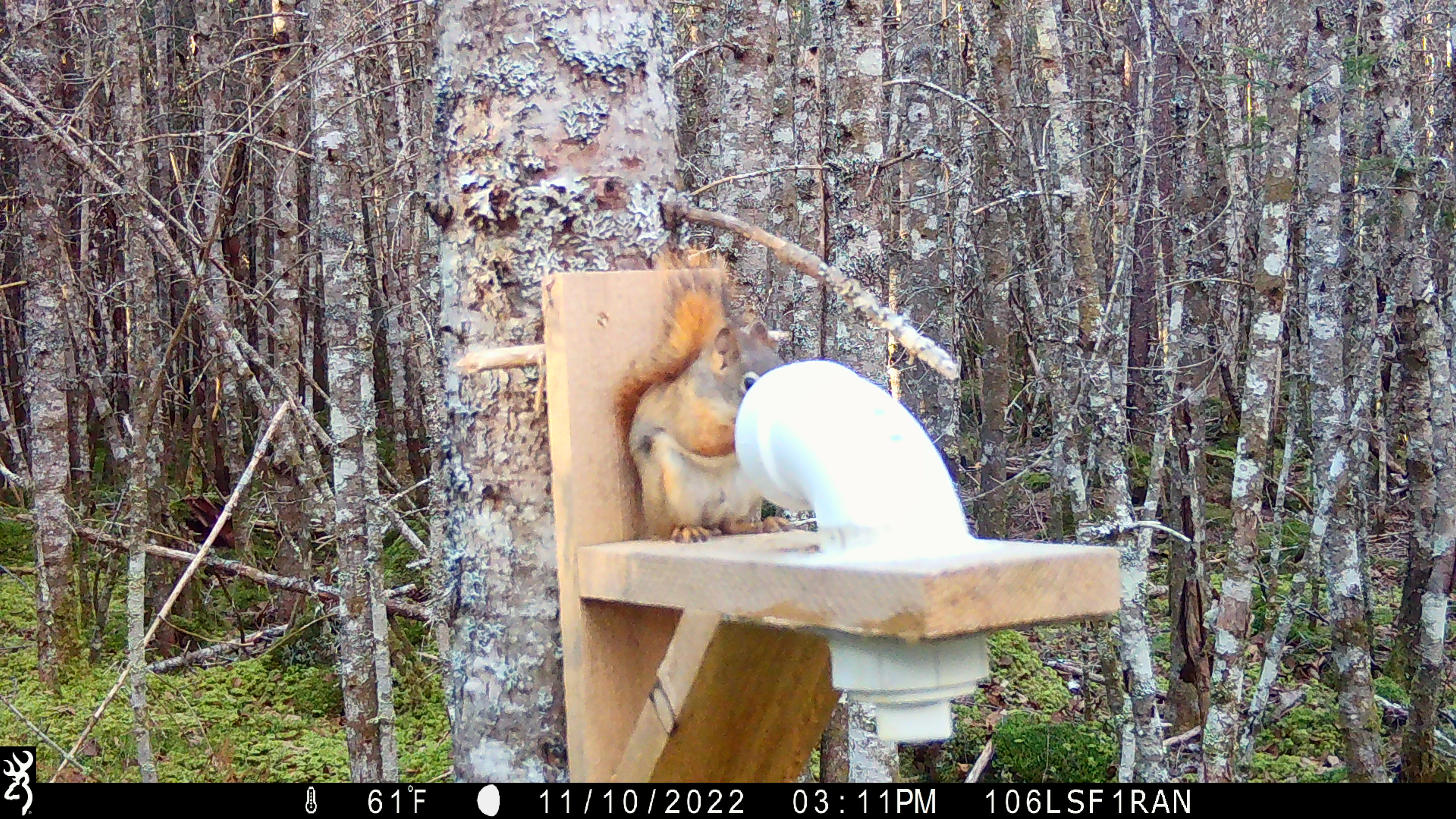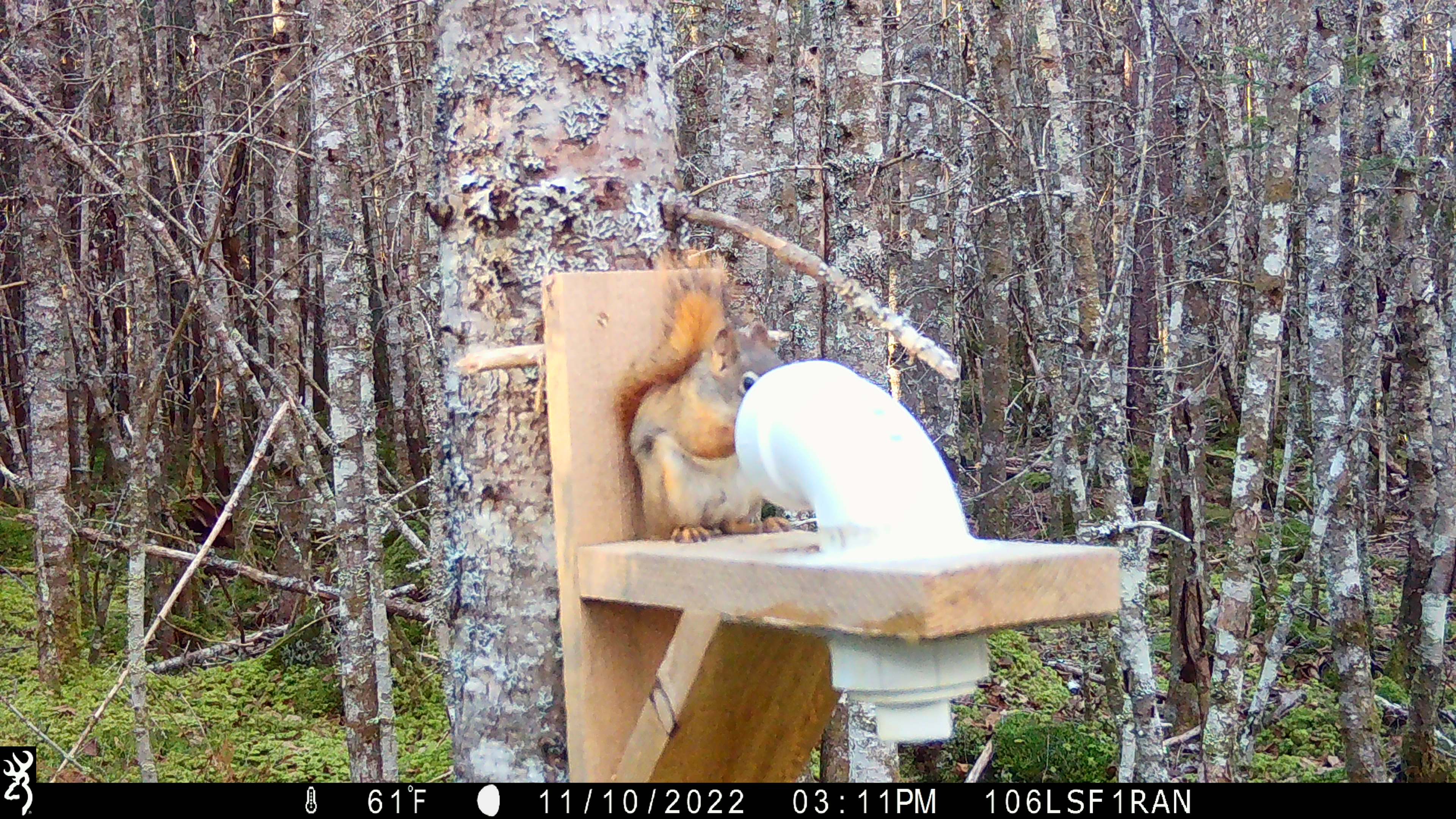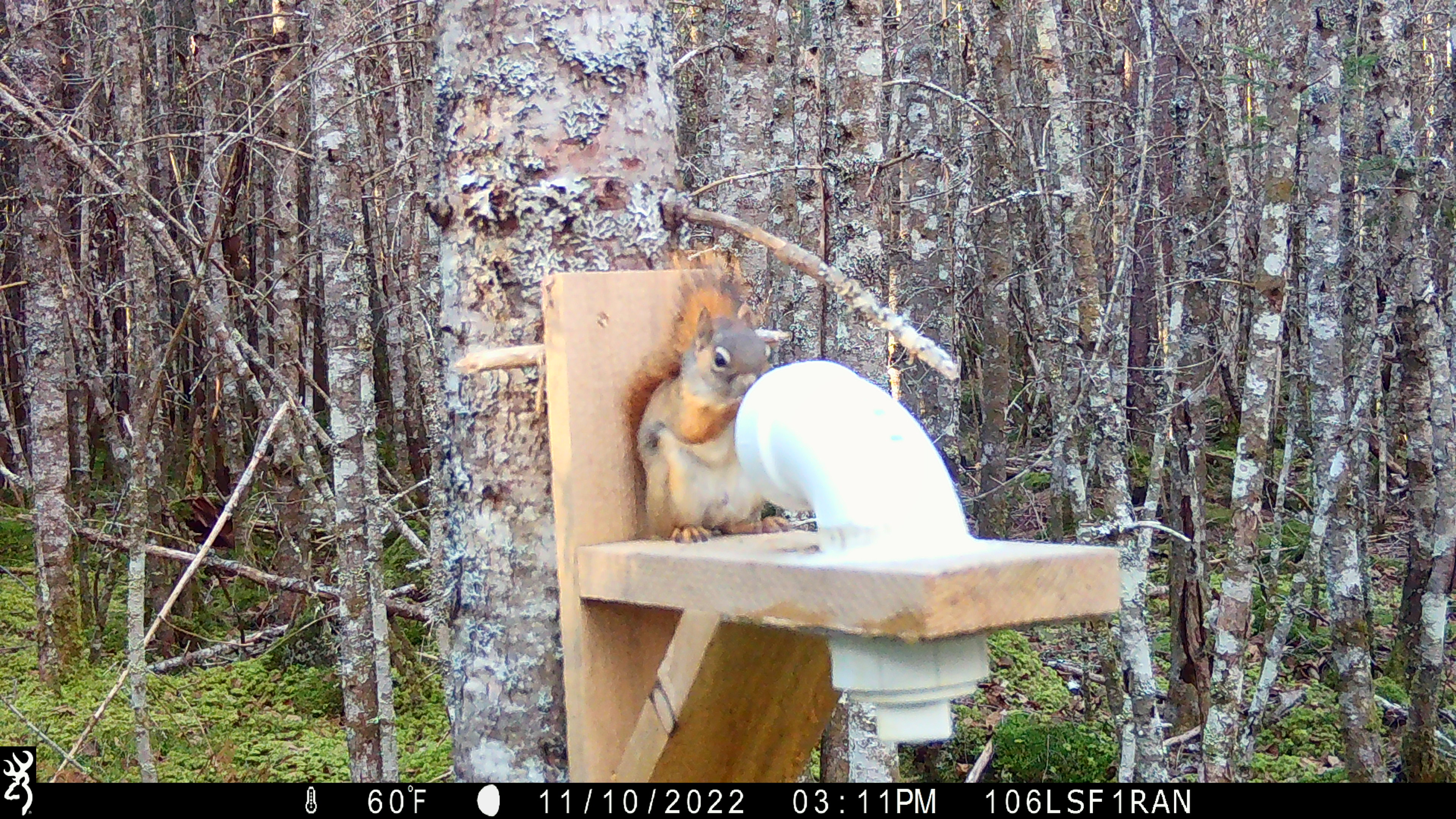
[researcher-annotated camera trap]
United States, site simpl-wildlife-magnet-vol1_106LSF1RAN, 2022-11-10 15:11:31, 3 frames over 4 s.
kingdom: Animalia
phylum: Chordata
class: Mammalia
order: Rodentia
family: Sciuridae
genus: Tamiasciurus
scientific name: Tamiasciurus hudsonicus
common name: red squirrel